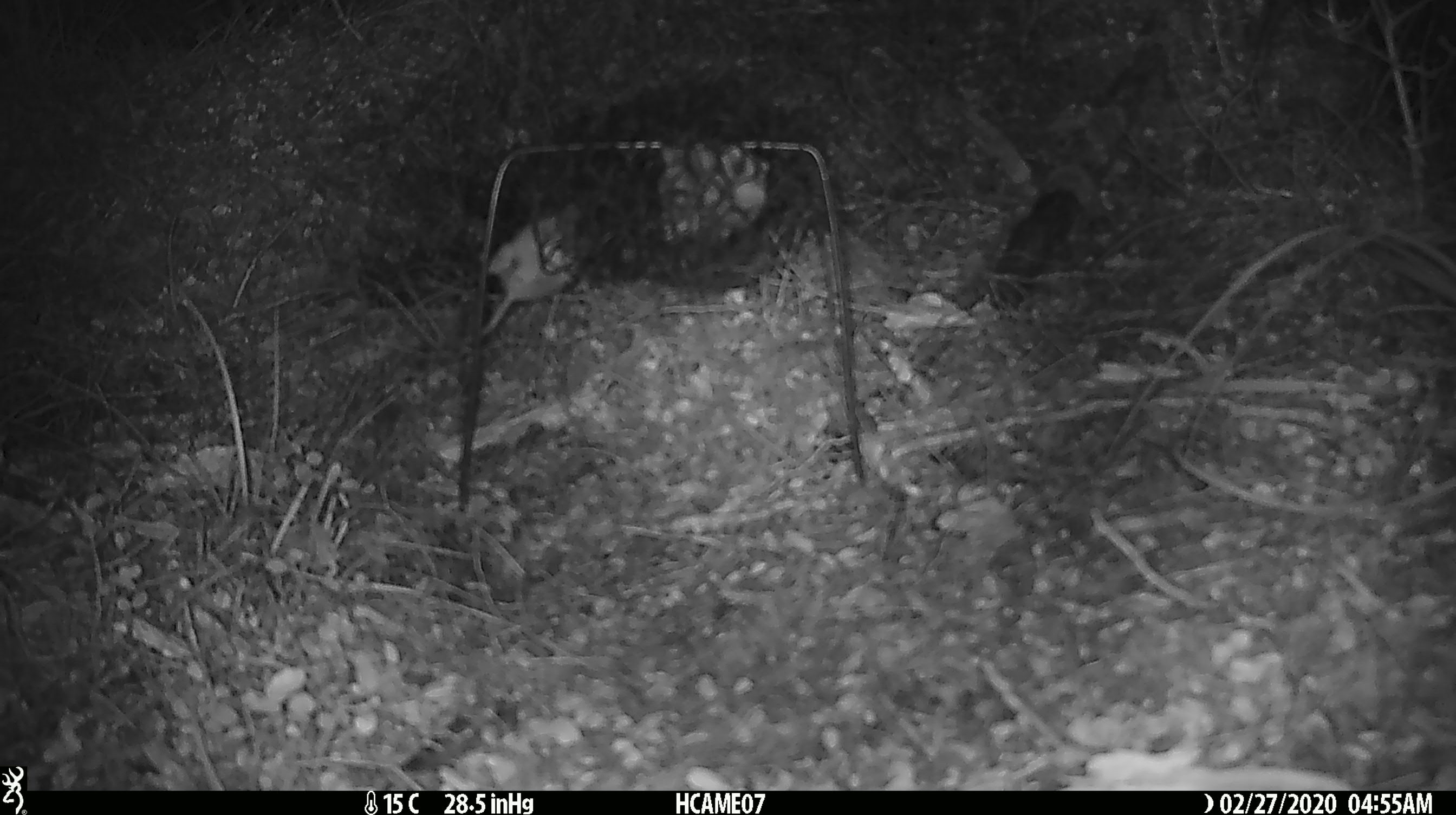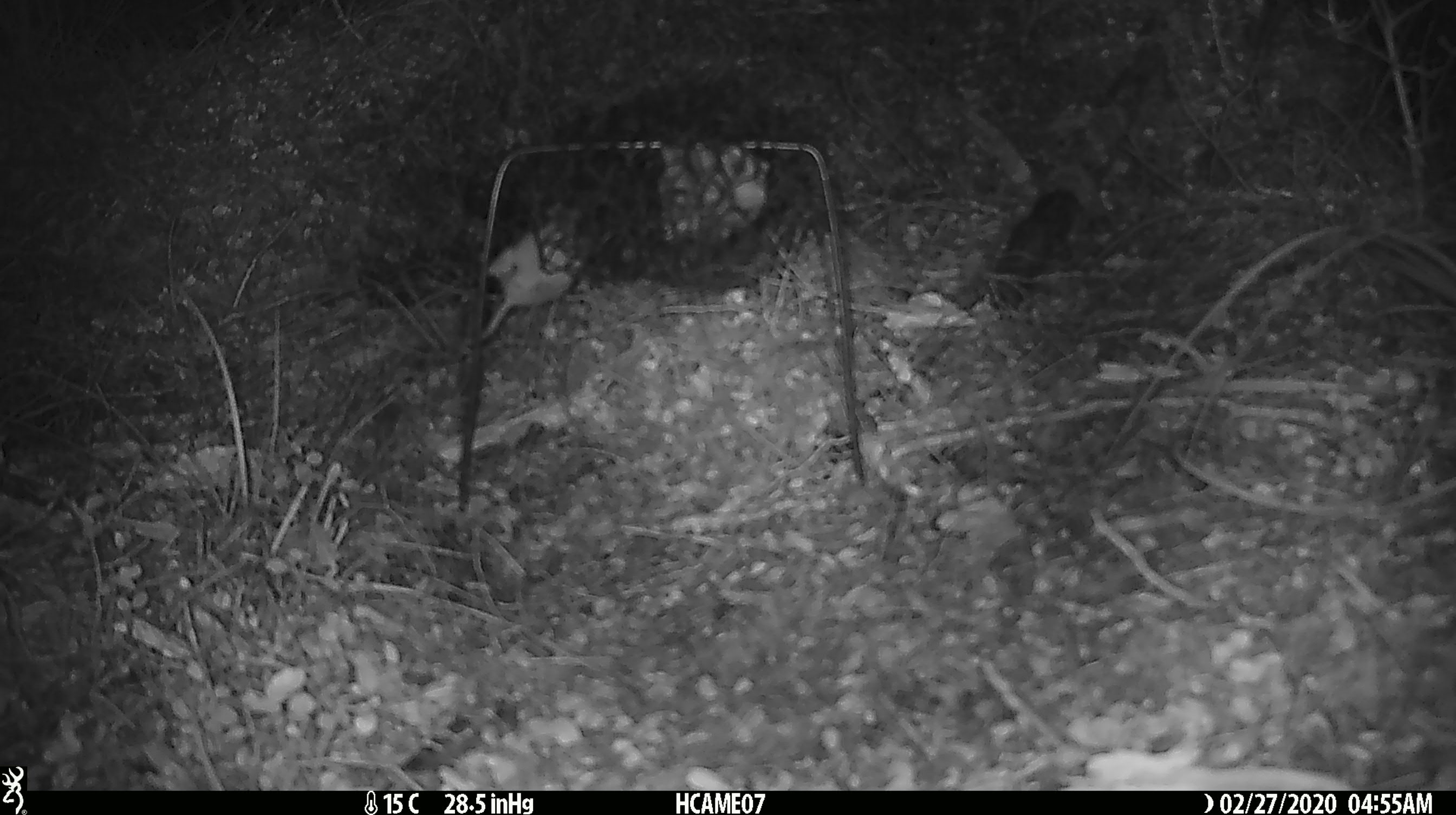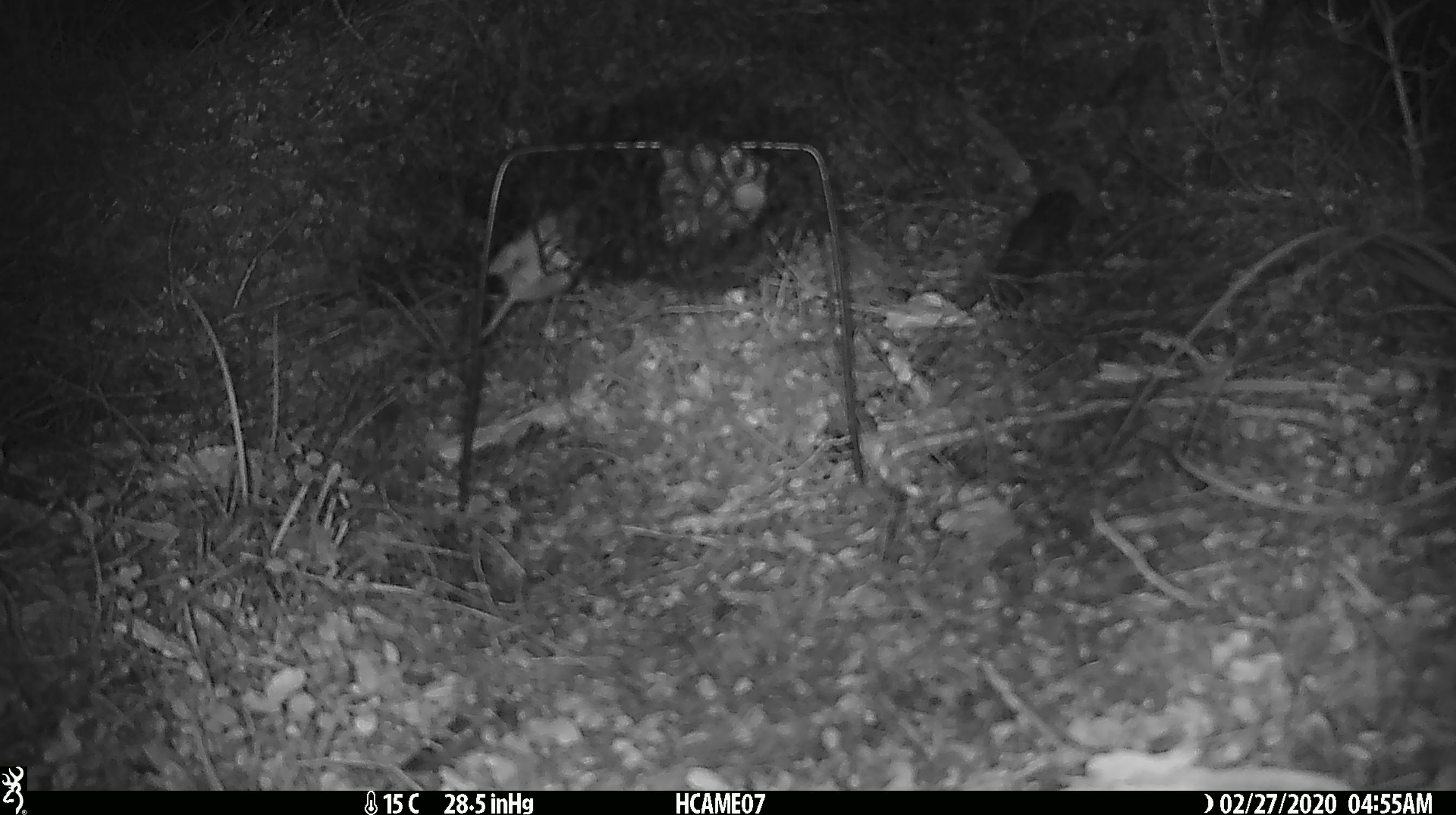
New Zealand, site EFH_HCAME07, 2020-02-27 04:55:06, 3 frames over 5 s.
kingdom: Animalia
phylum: Chordata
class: Mammalia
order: Rodentia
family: Muridae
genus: Mus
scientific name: Mus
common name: mouse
Mouse (Mus).